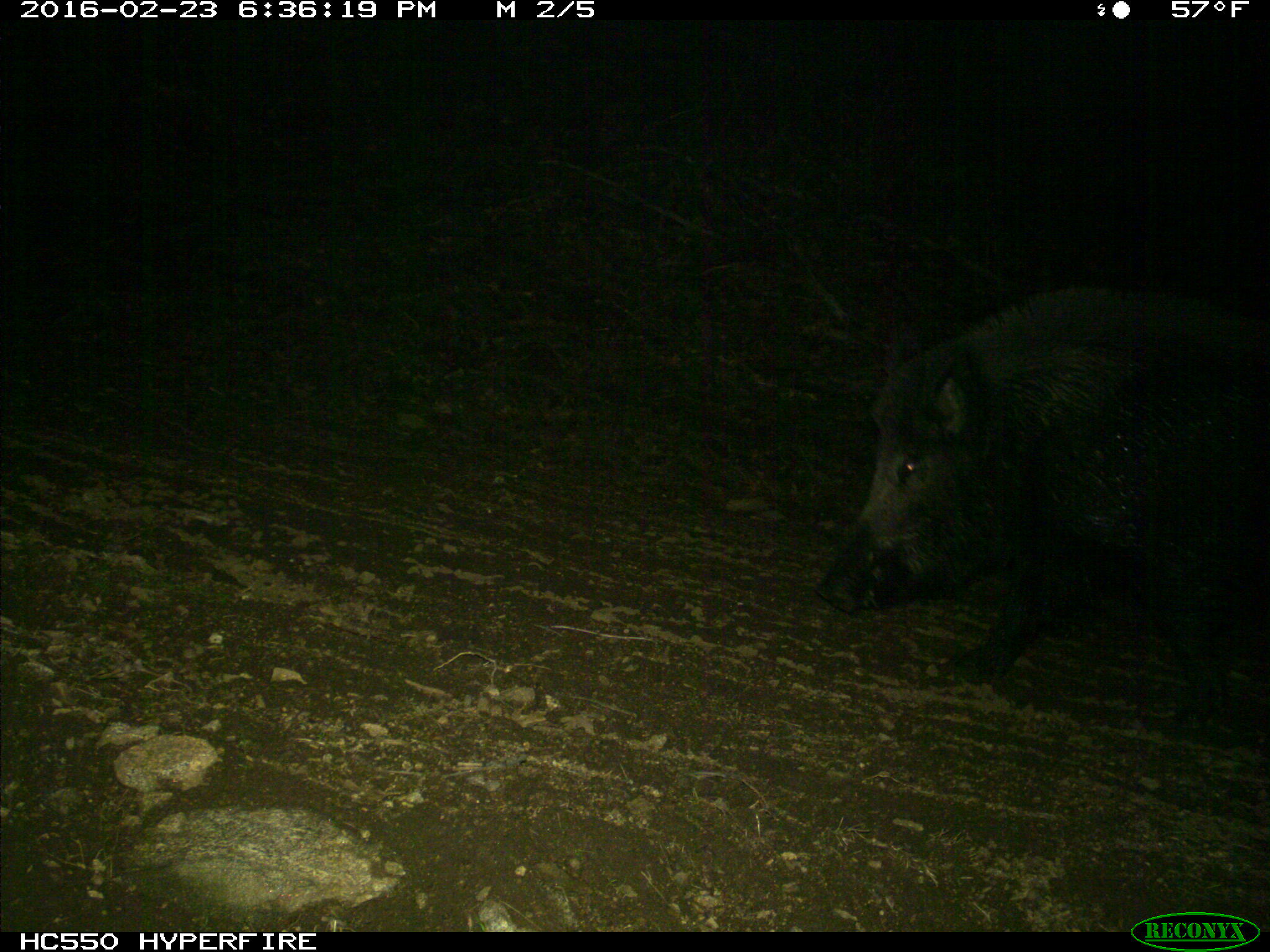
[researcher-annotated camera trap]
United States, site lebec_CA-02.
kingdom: Animalia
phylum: Chordata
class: Mammalia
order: Artiodactyla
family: Suidae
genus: Sus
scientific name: Sus scrofa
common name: wild boar